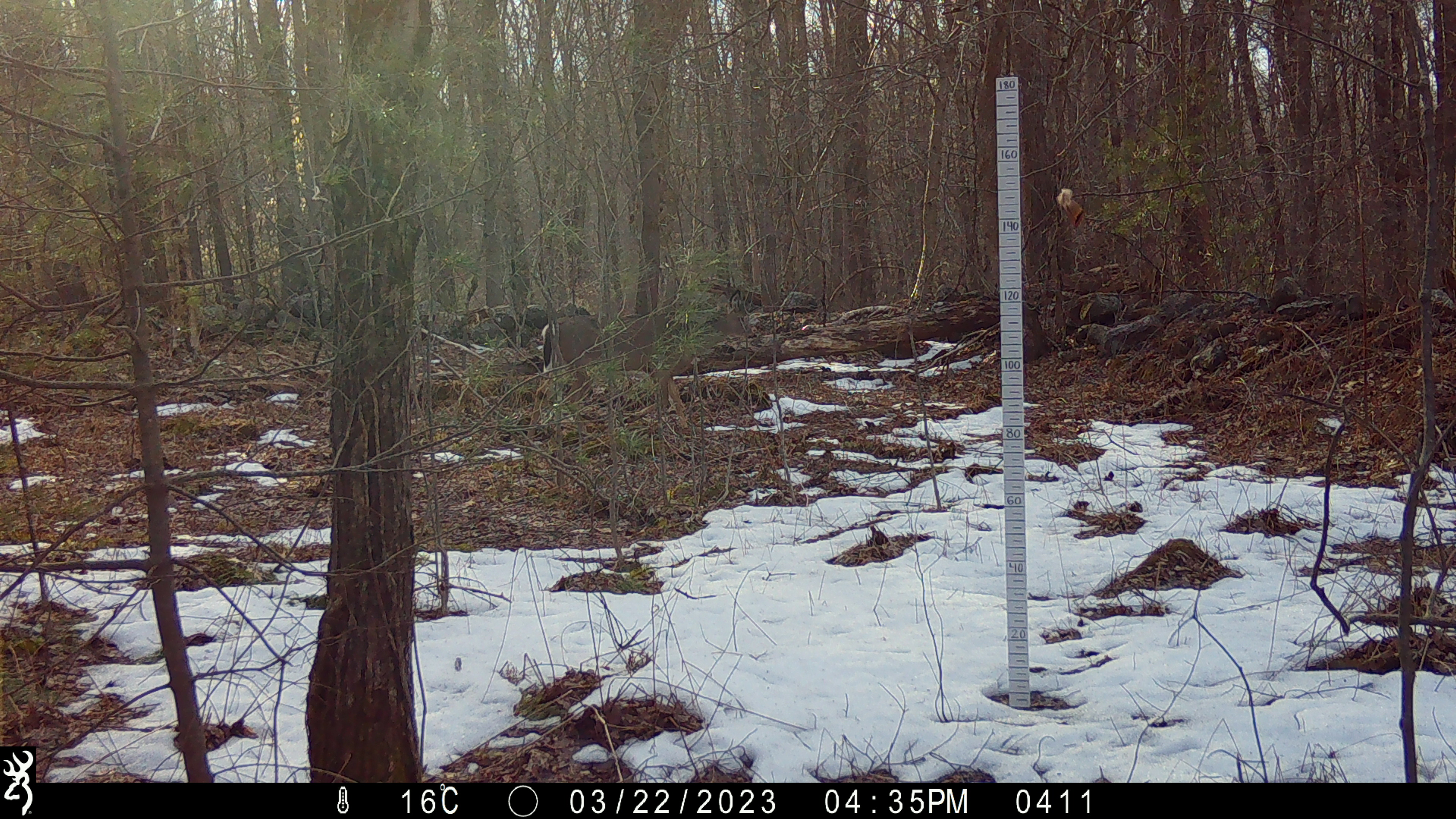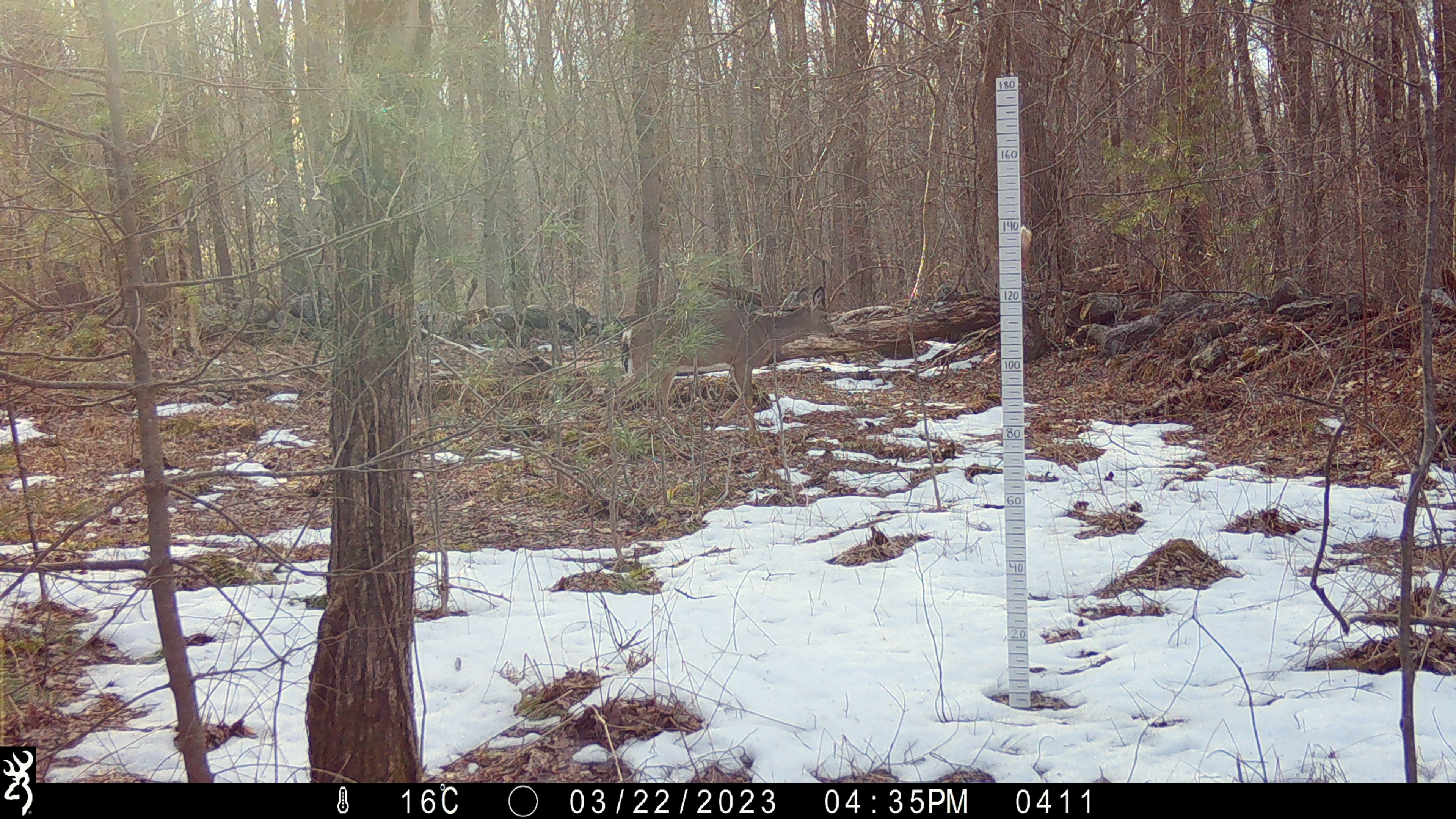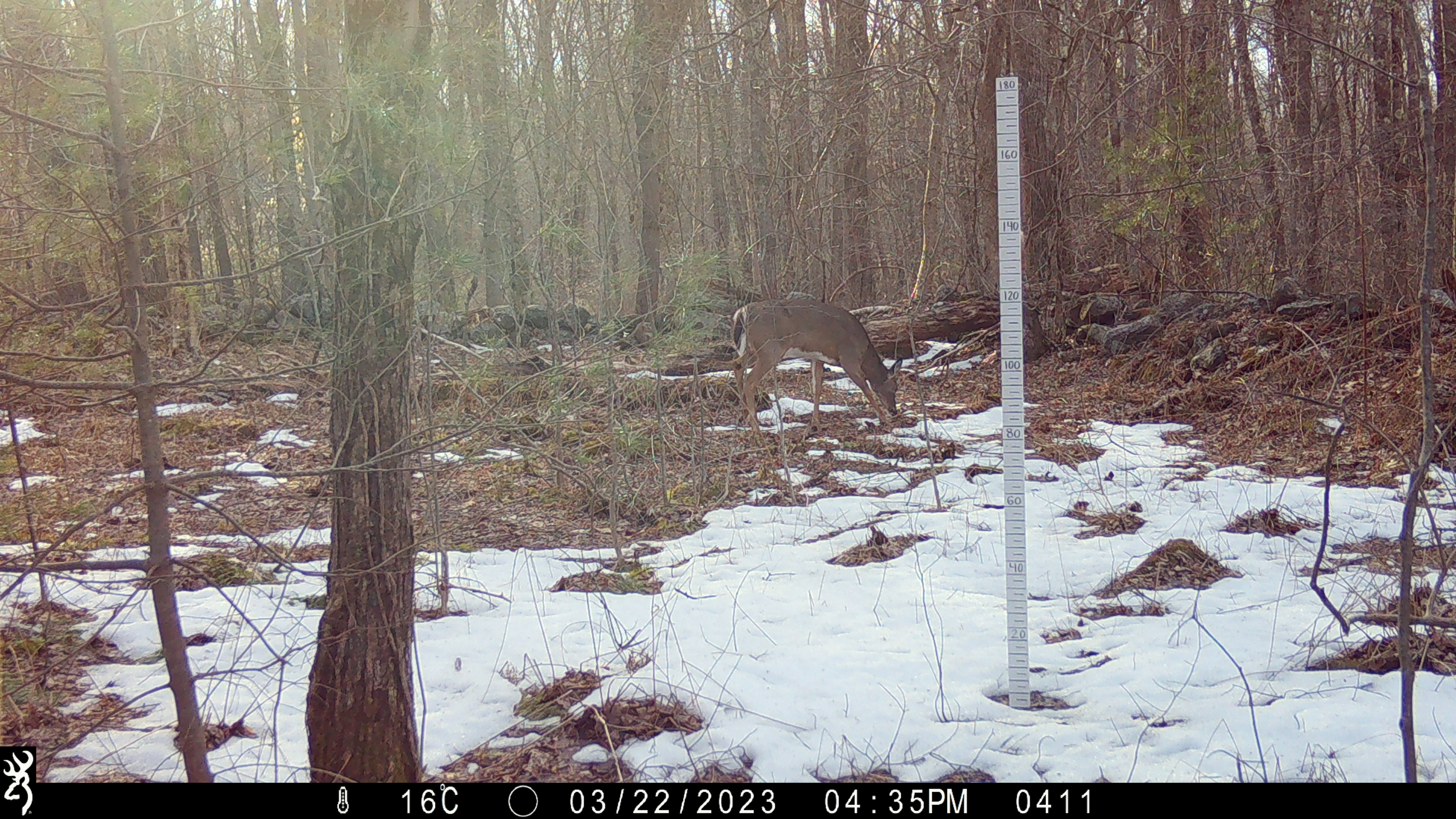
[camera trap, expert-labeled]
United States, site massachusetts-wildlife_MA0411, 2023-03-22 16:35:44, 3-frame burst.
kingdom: Animalia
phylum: Chordata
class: Mammalia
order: Artiodactyla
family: Cervidae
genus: Odocoileus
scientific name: Odocoileus virginianus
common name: white-tailed deer